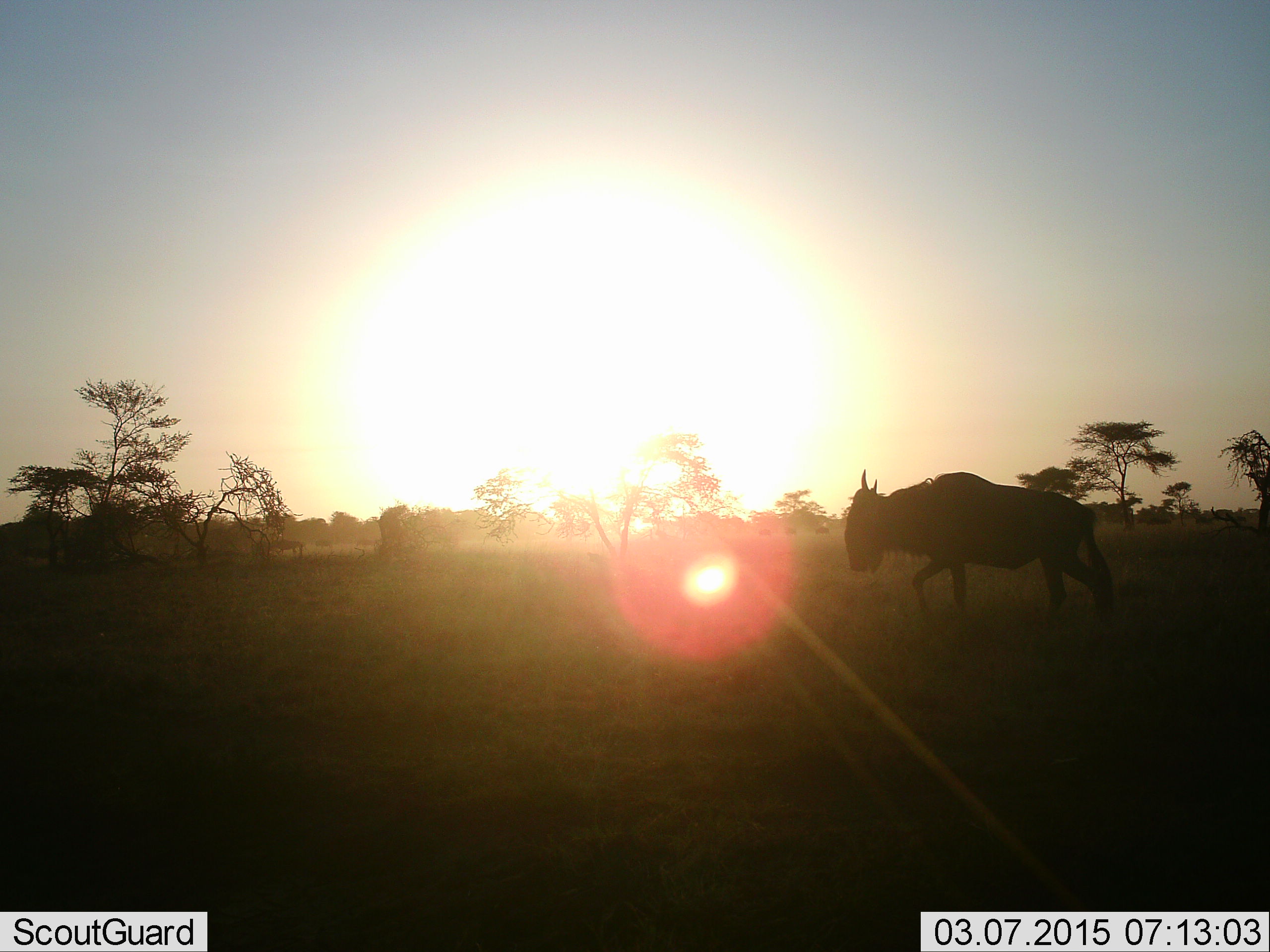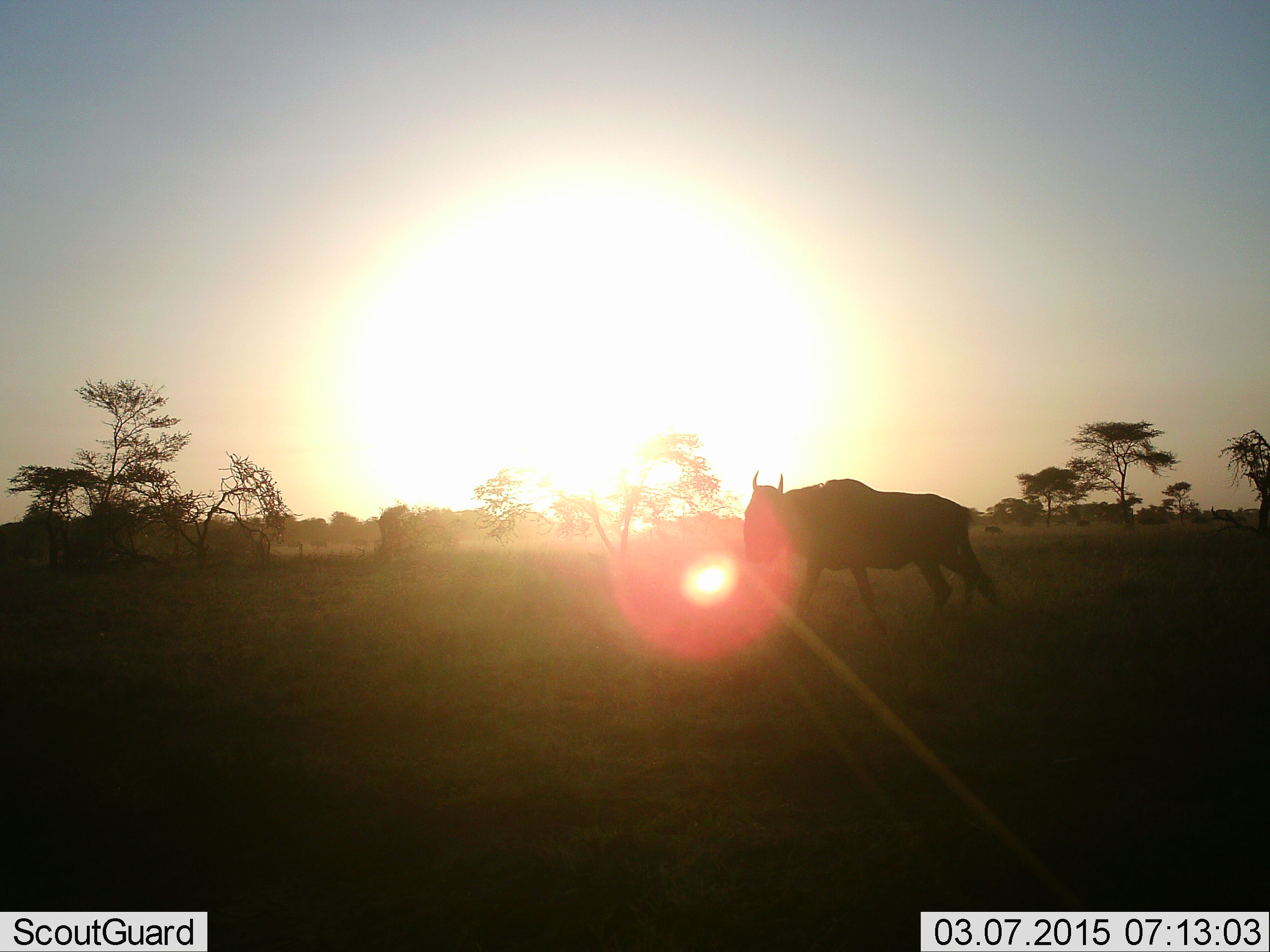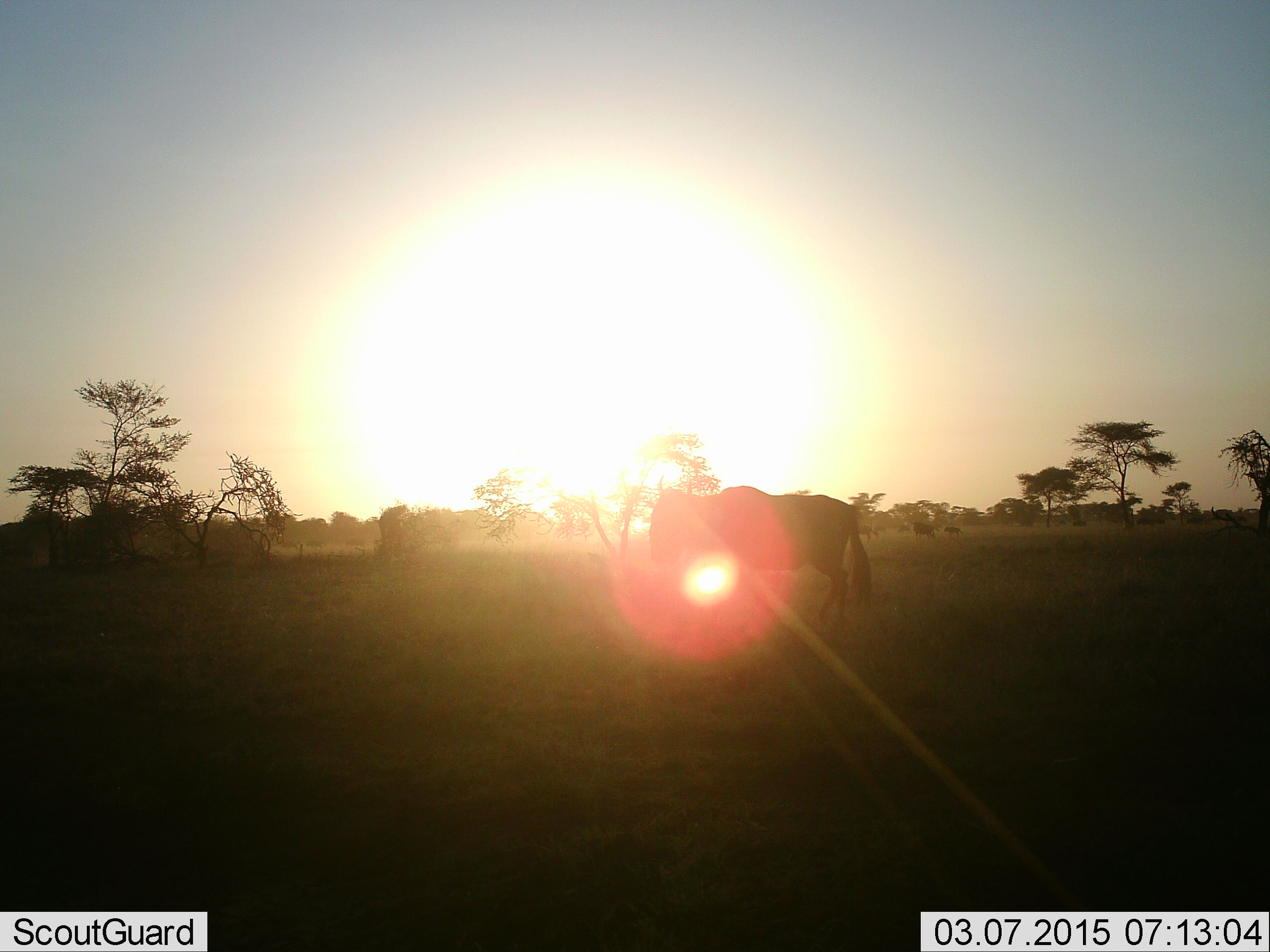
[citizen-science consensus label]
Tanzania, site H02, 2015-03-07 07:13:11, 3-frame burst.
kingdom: Animalia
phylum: Chordata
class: Mammalia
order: Artiodactyla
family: Bovidae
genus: Connochaetes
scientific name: Connochaetes taurinus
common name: blue wildebeest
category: wildebeest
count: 1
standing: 0%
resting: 0%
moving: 100%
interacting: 0%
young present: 0%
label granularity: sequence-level